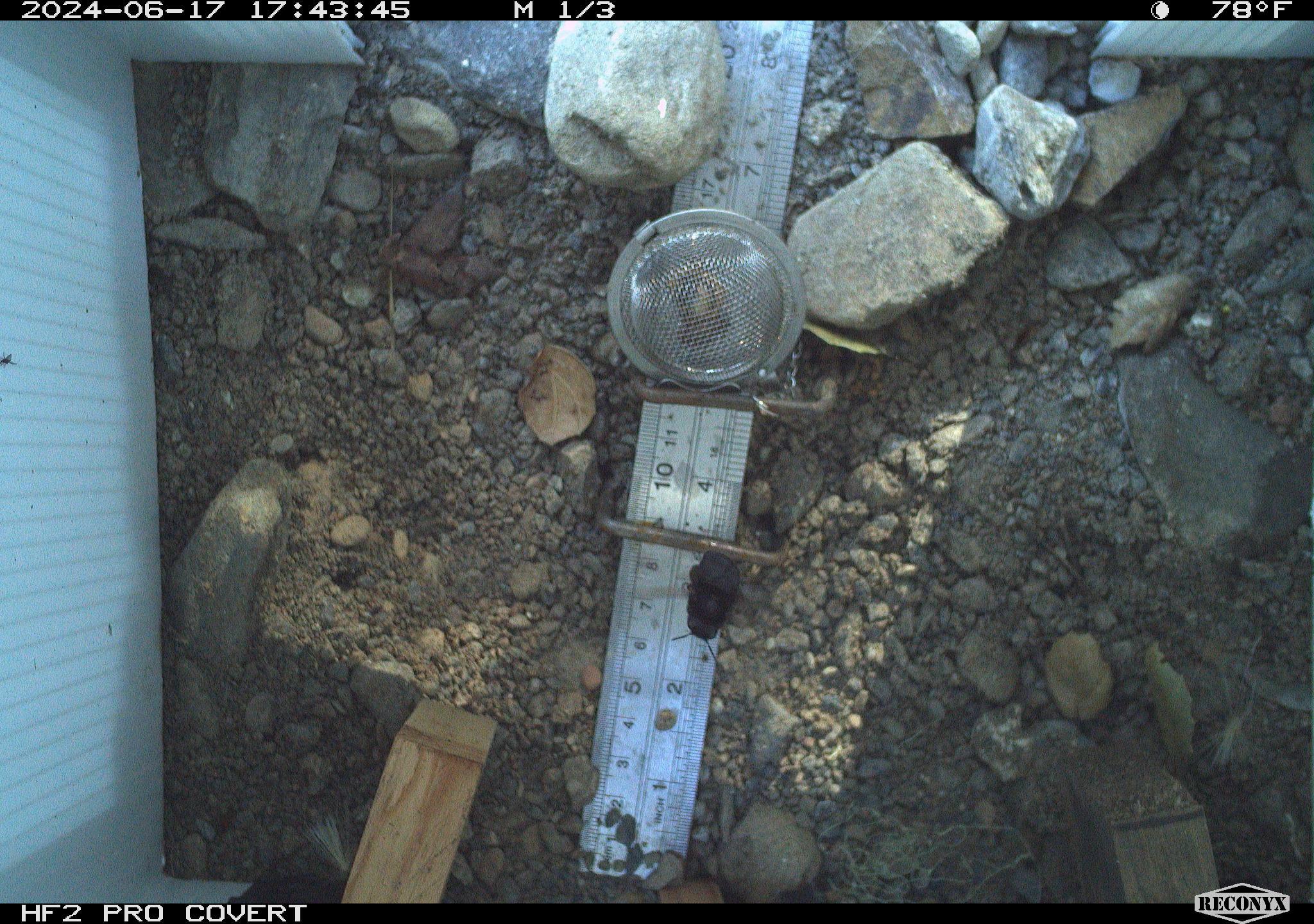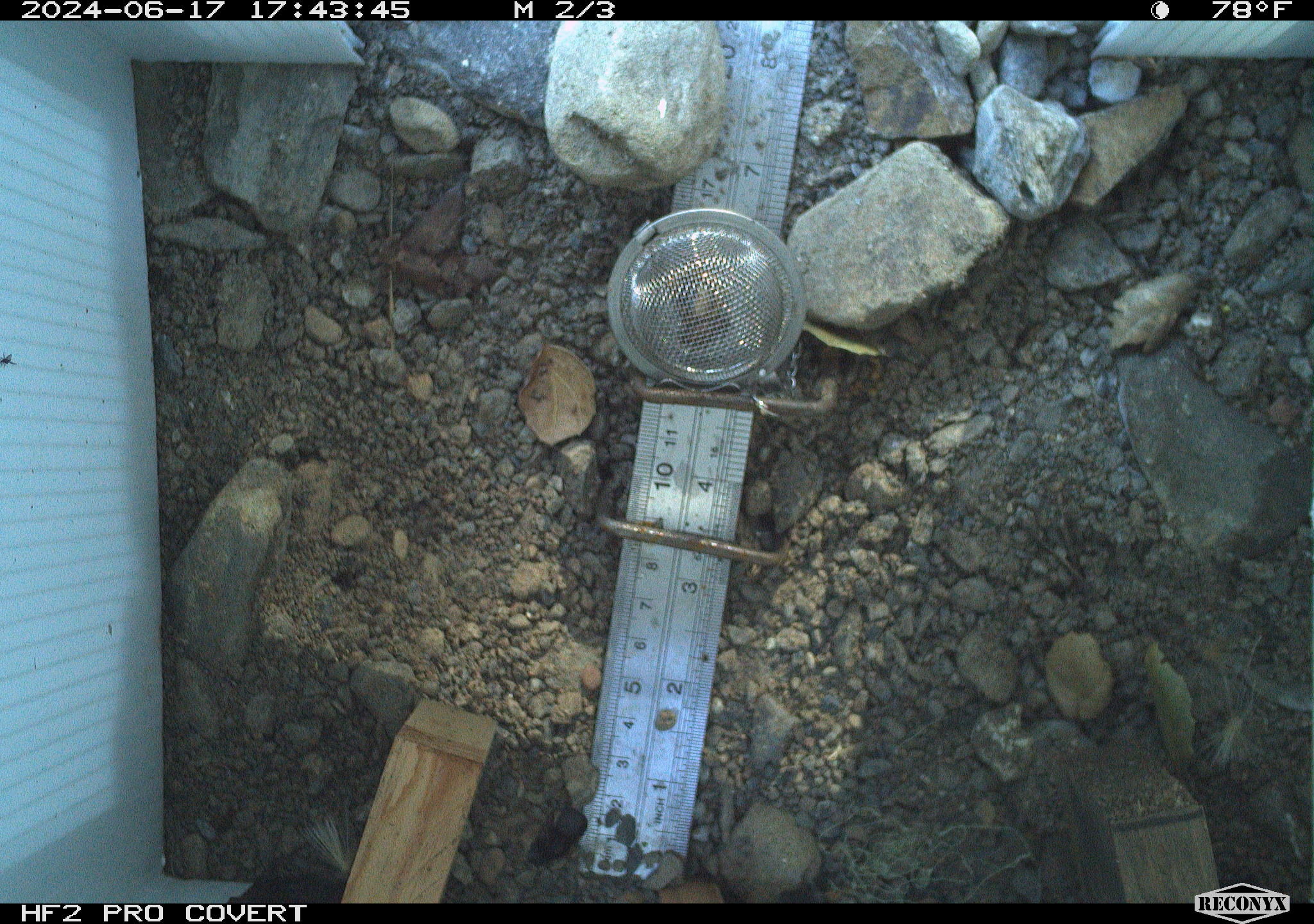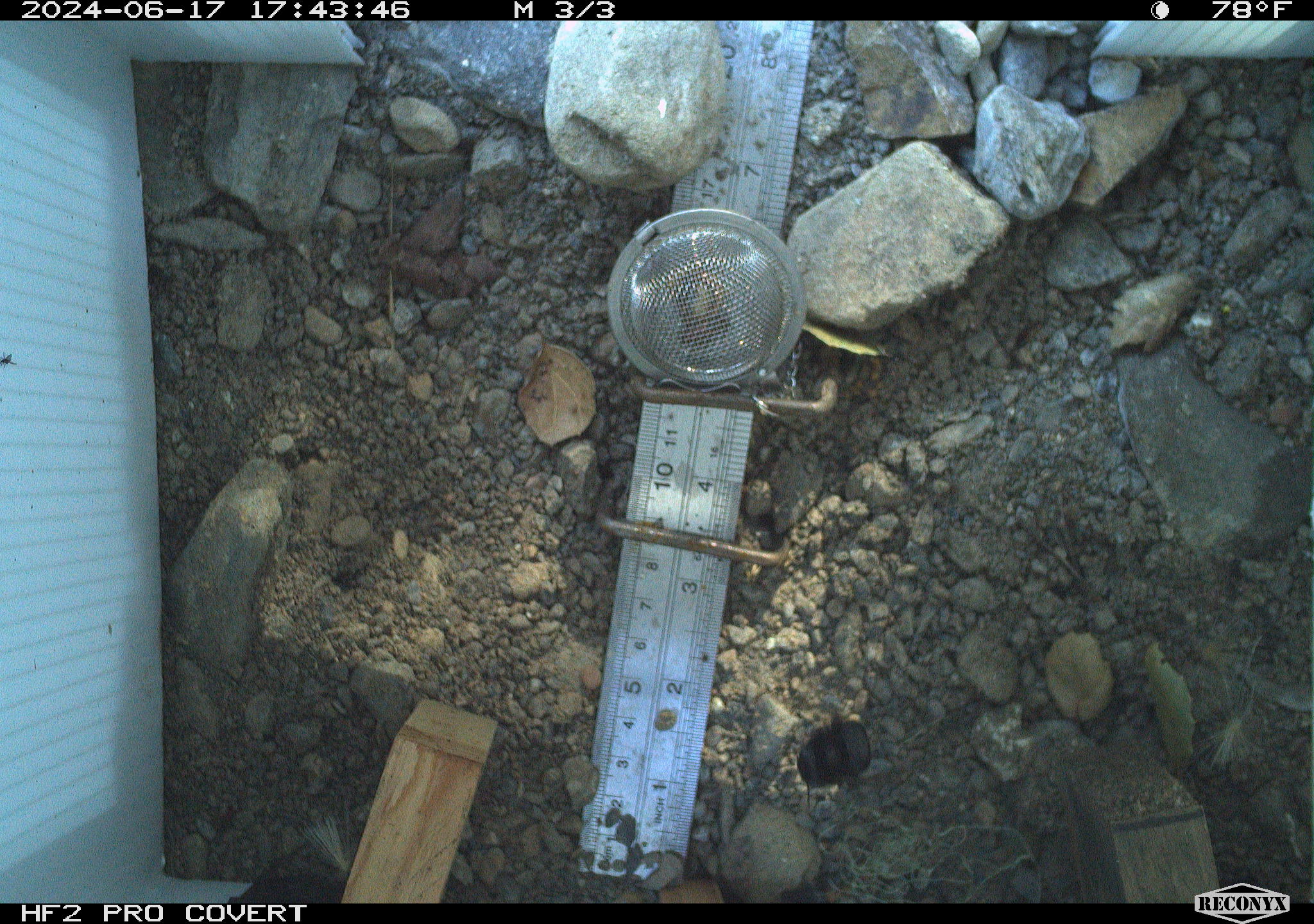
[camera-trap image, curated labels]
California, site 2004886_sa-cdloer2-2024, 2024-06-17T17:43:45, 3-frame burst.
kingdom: Animalia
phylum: Arthropoda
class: Insecta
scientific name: Insecta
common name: insect